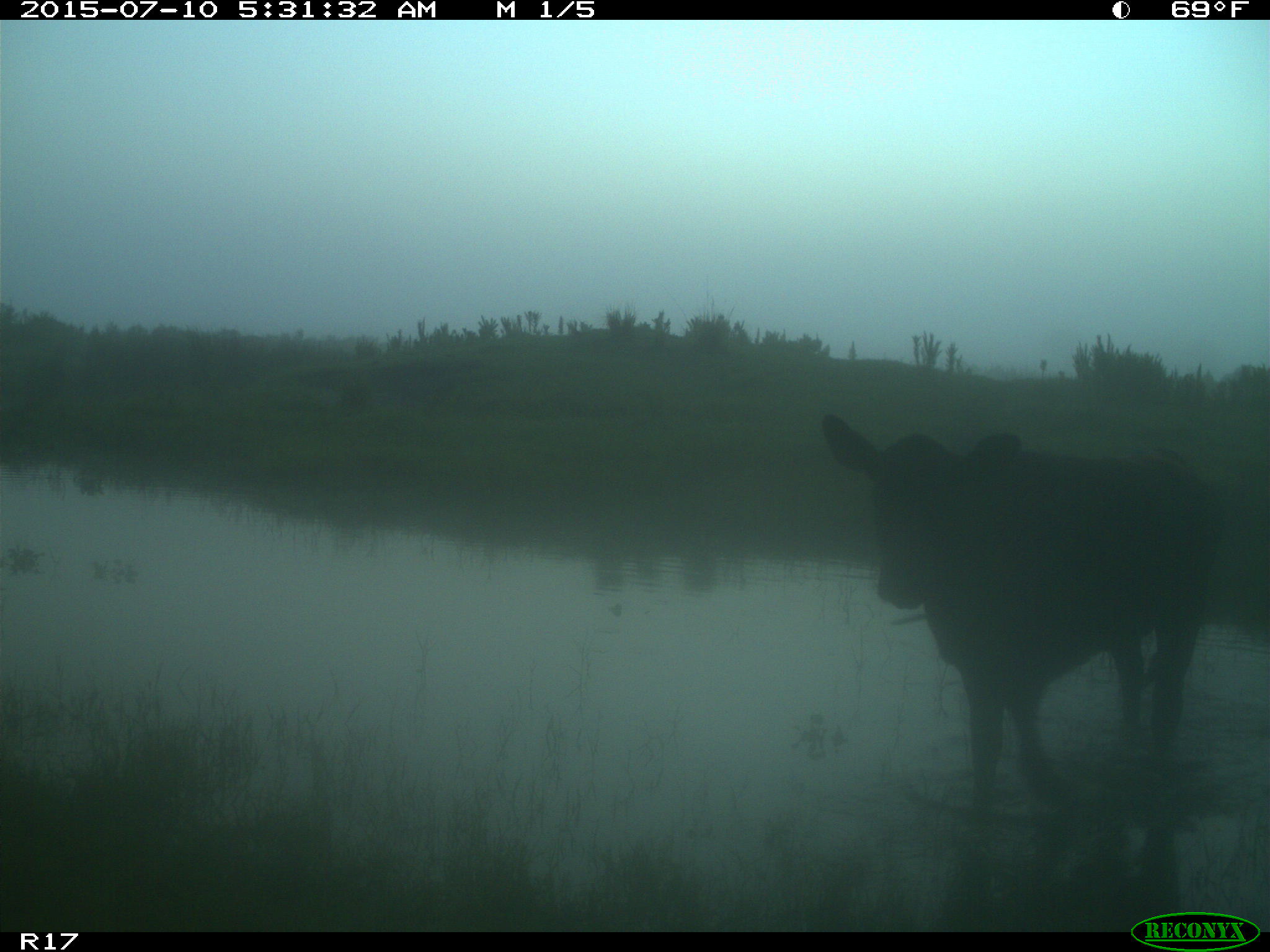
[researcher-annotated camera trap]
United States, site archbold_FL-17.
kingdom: Animalia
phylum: Chordata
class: Mammalia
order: Artiodactyla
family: Bovidae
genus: Bos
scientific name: Bos taurus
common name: domestic cow